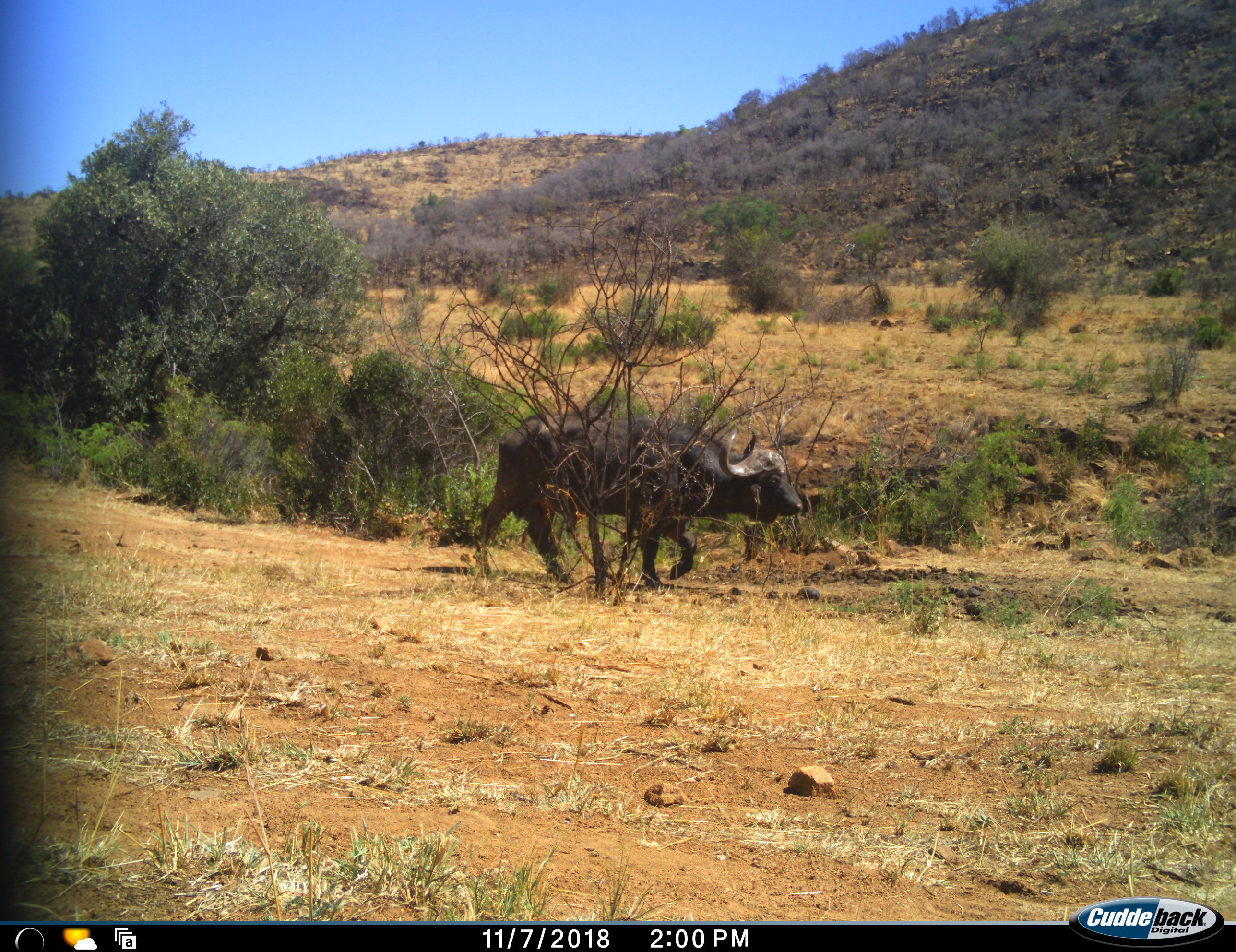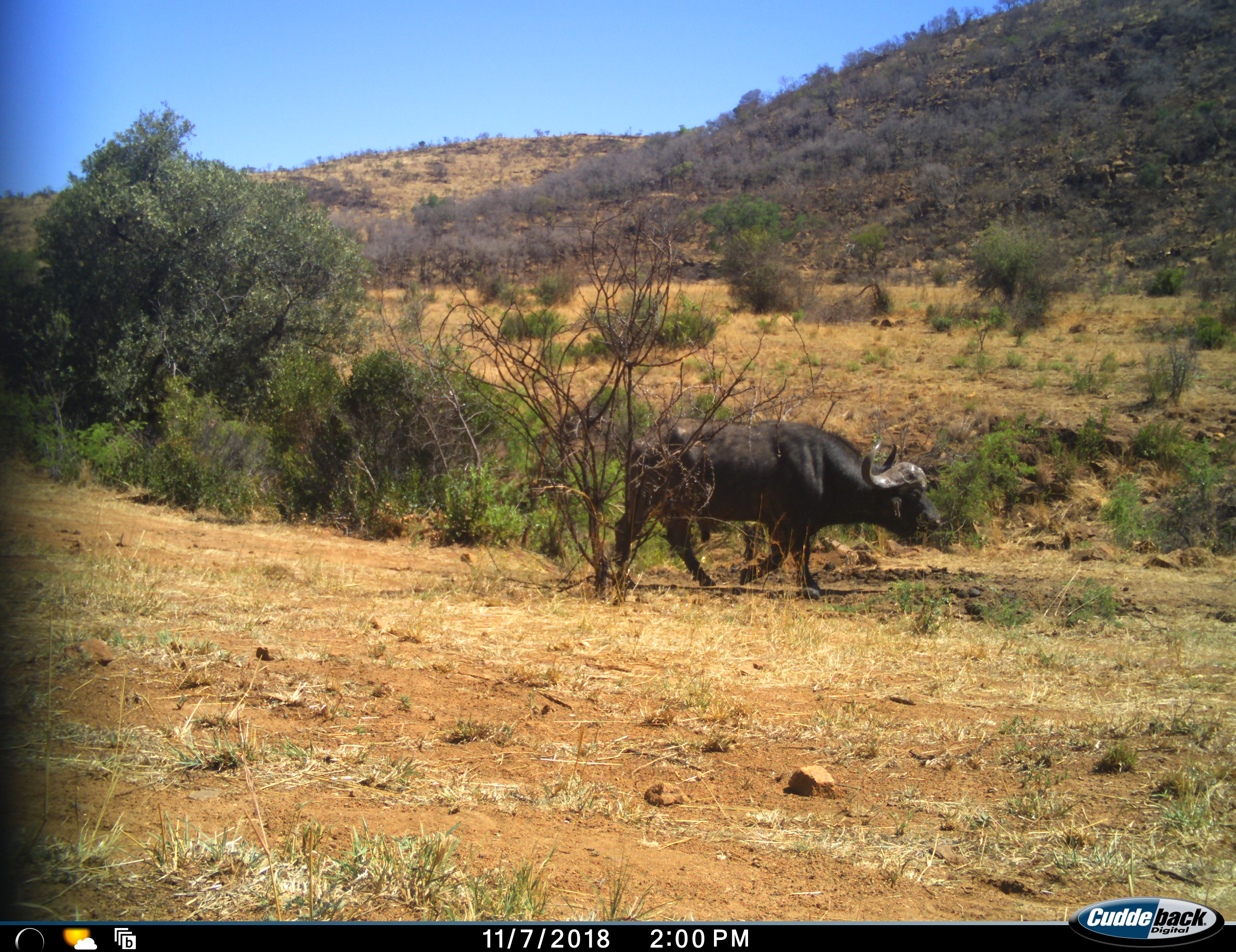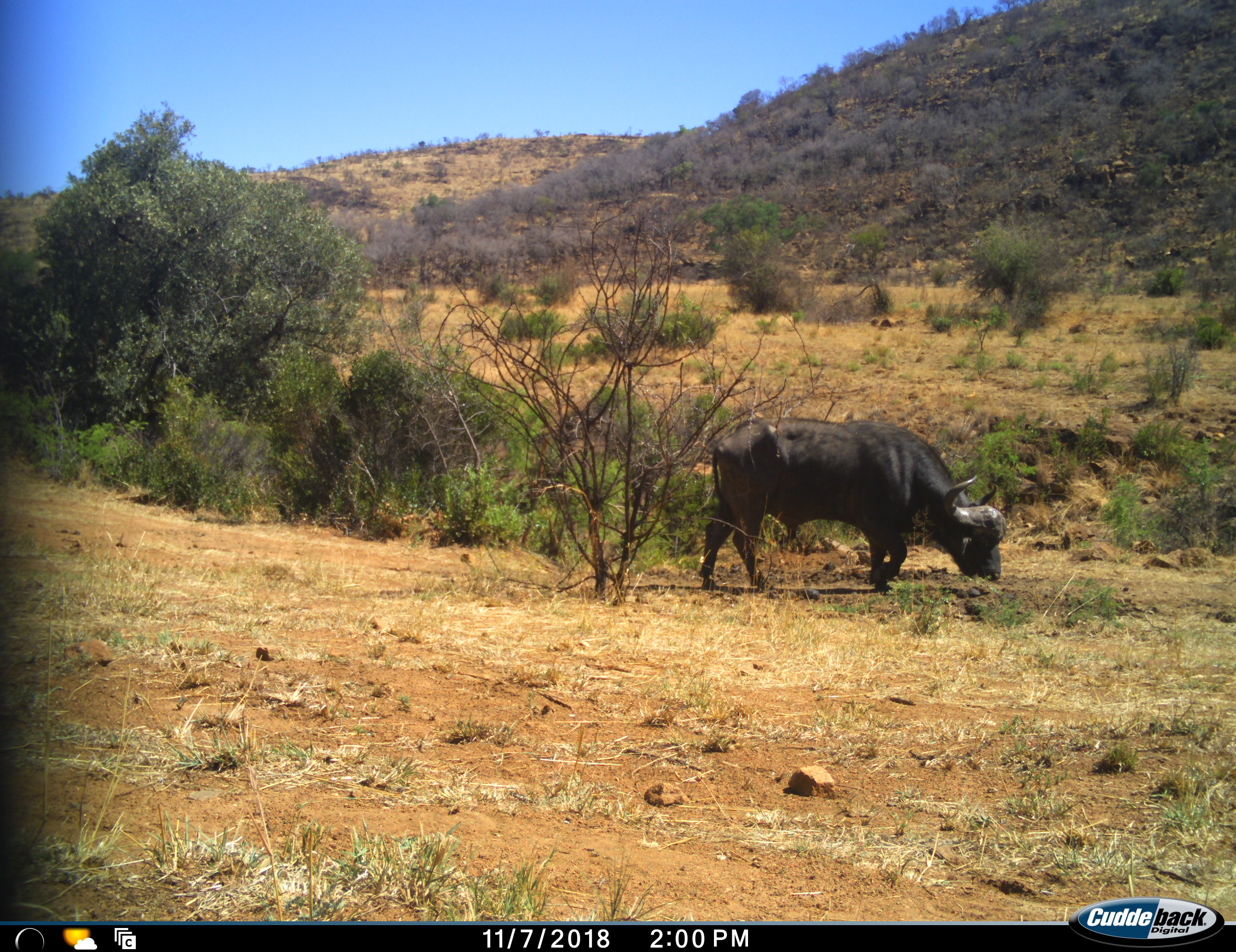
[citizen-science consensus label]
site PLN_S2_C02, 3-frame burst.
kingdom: Animalia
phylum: Chordata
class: Mammalia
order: Artiodactyla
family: Bovidae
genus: Syncerus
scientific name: Syncerus caffer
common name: african buffalo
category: buffalo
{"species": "buffalo (african buffalo) (Syncerus caffer)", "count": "1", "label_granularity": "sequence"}